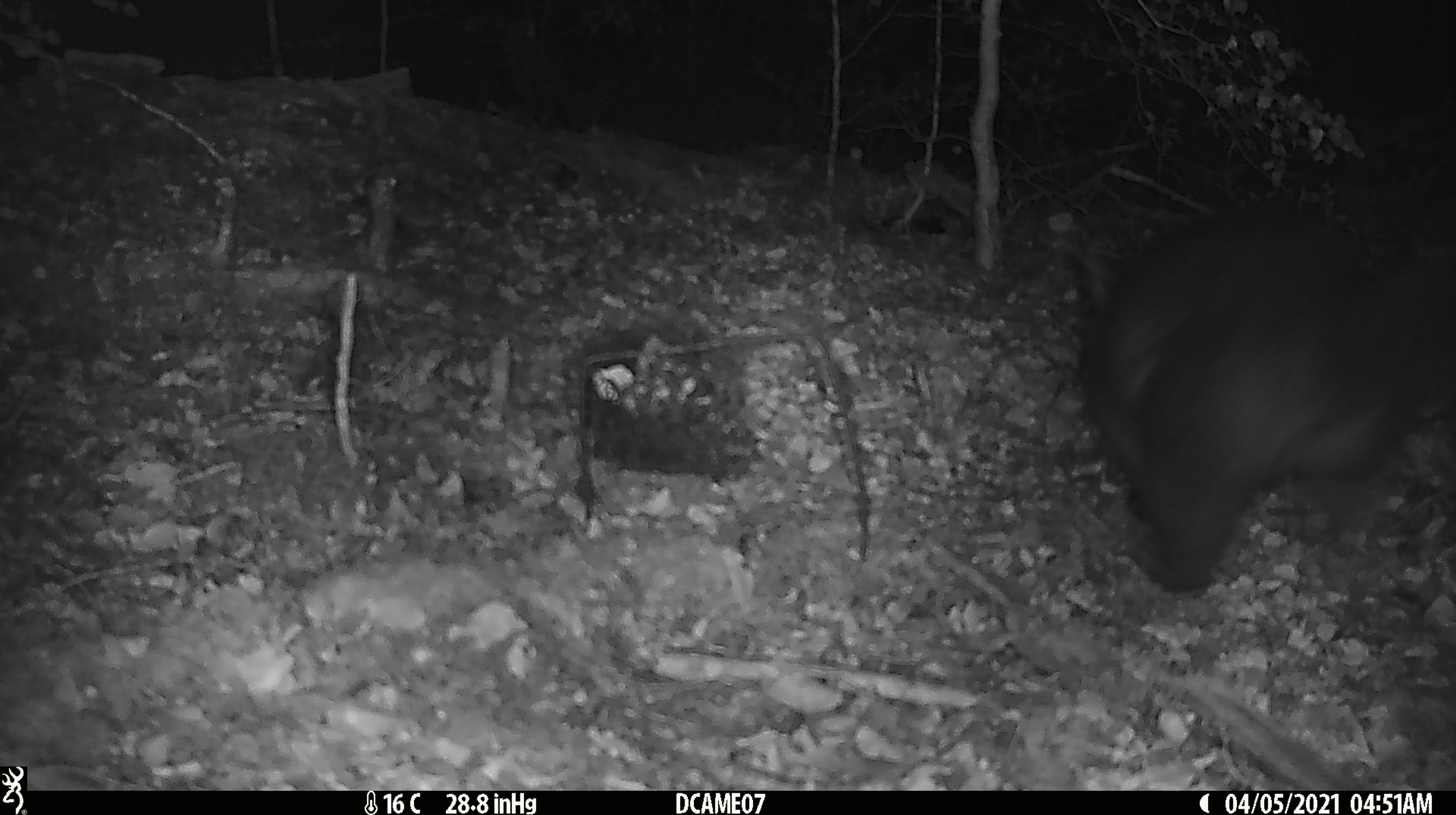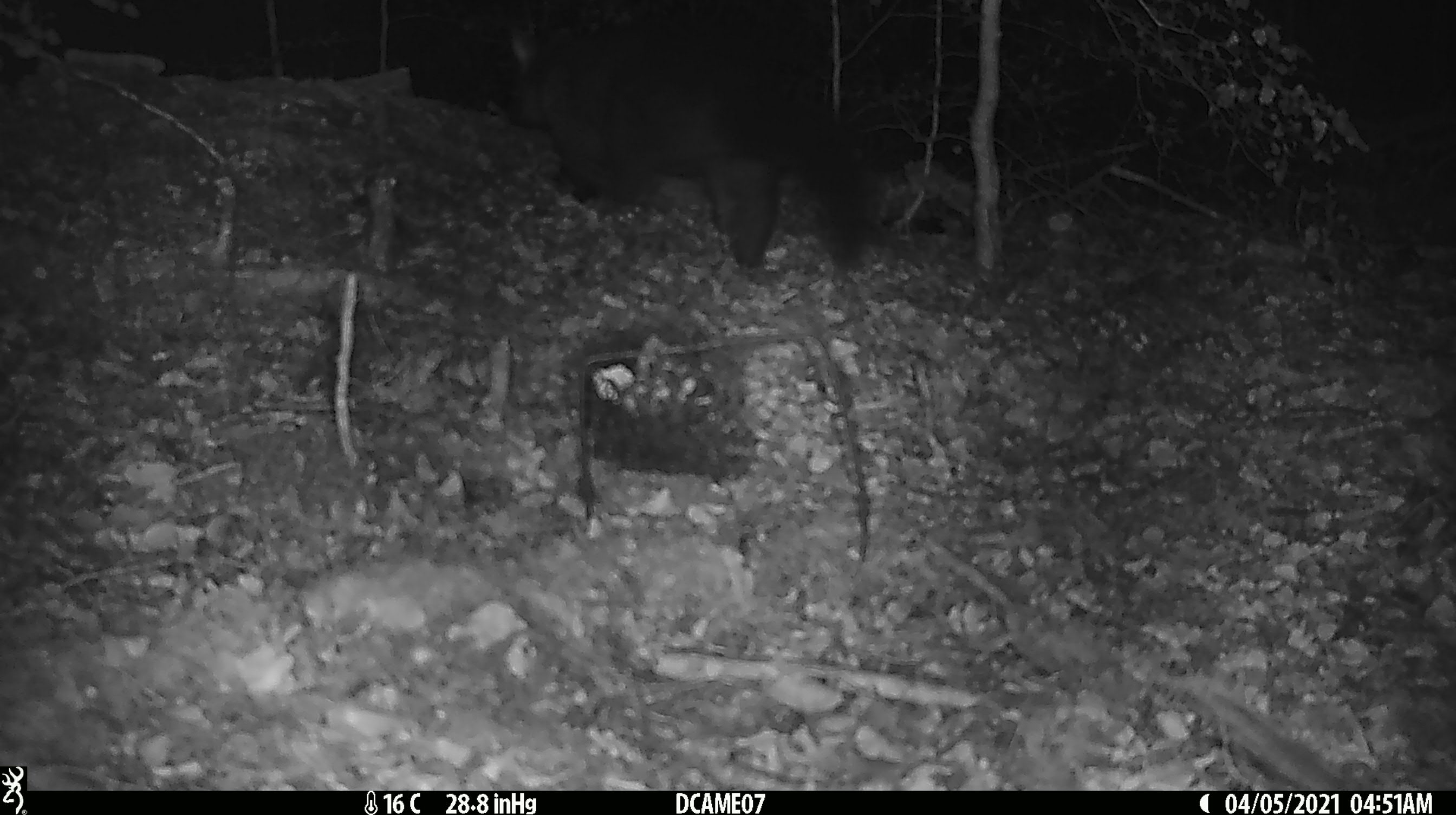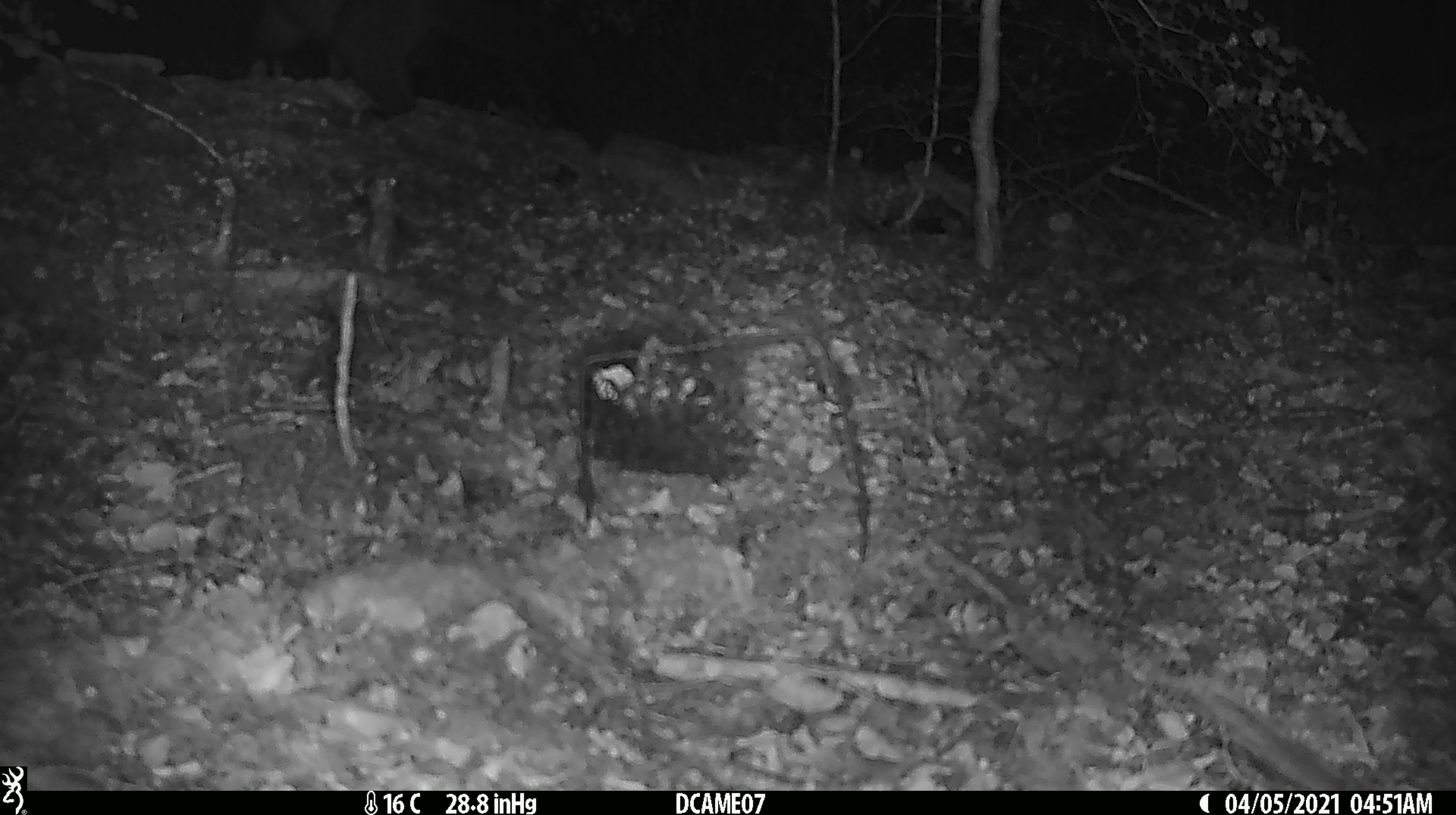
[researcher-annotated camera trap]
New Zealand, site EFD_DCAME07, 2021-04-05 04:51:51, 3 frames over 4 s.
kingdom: Animalia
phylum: Chordata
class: Mammalia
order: Diprotodontia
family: Phalangeridae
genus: Trichosurus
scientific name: Trichosurus vulpecula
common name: common brushtail possum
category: possum